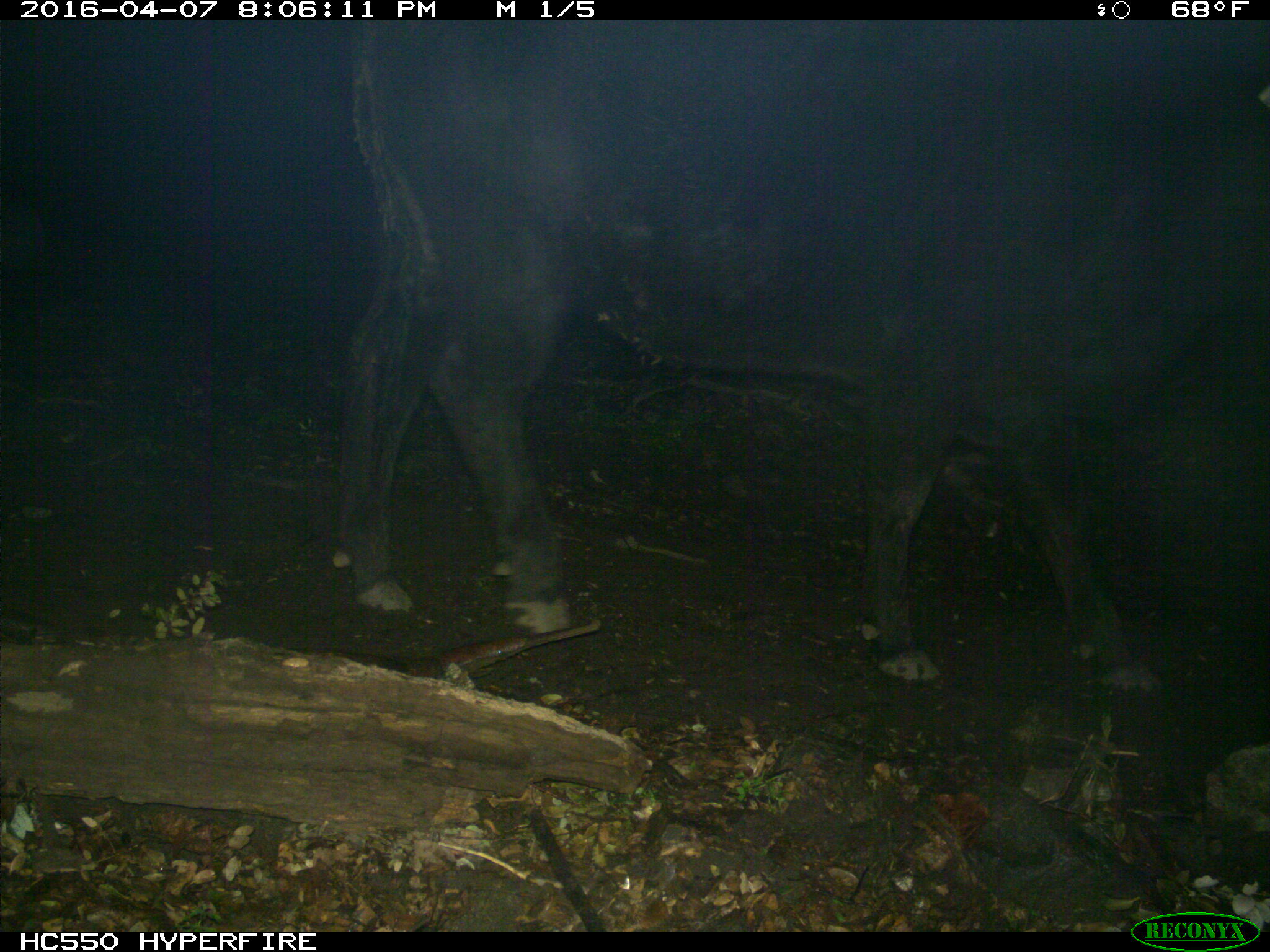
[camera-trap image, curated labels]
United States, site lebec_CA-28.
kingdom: Animalia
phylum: Chordata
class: Mammalia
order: Artiodactyla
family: Bovidae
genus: Bos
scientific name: Bos taurus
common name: domestic cow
Bos taurus (domestic cow).